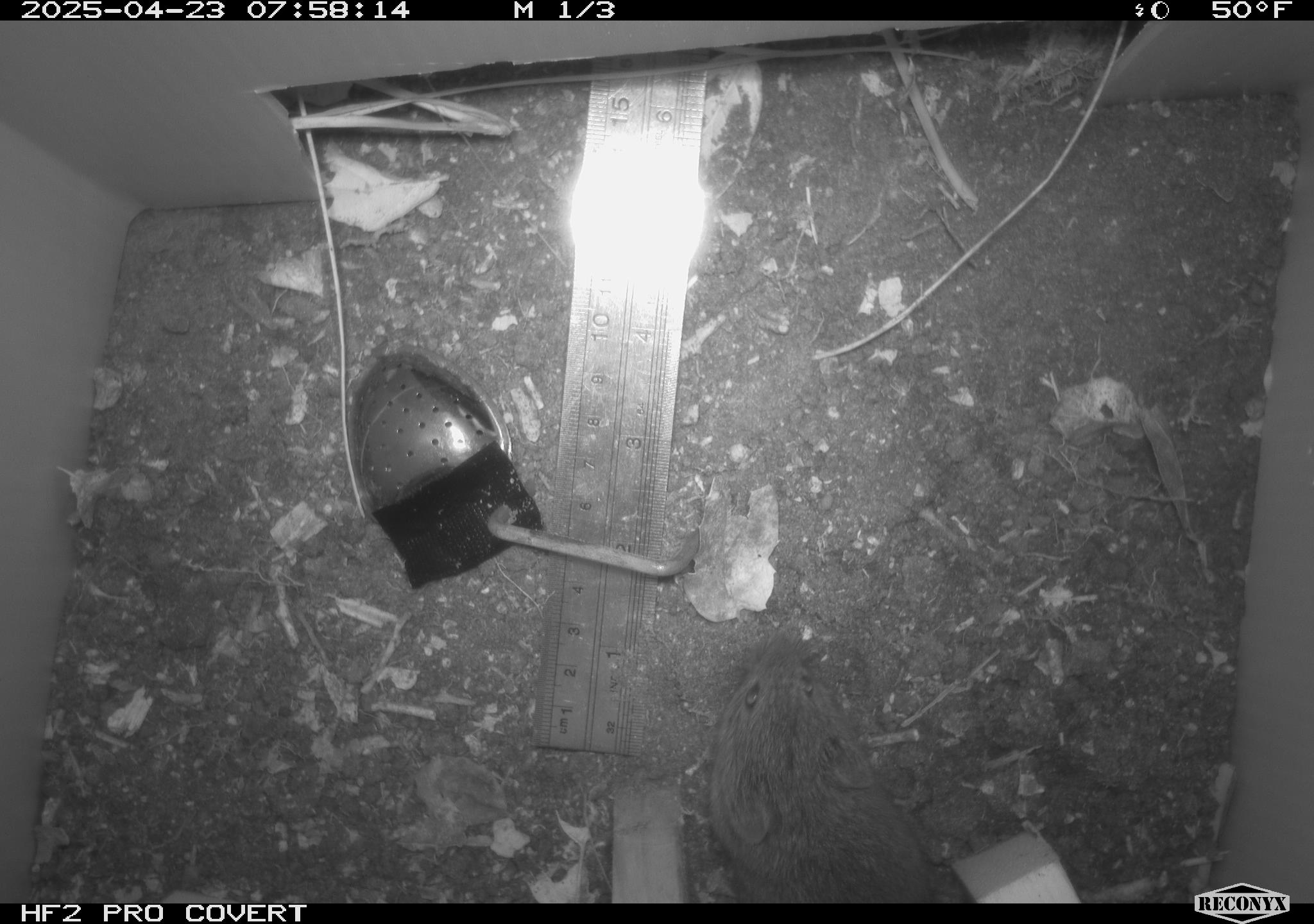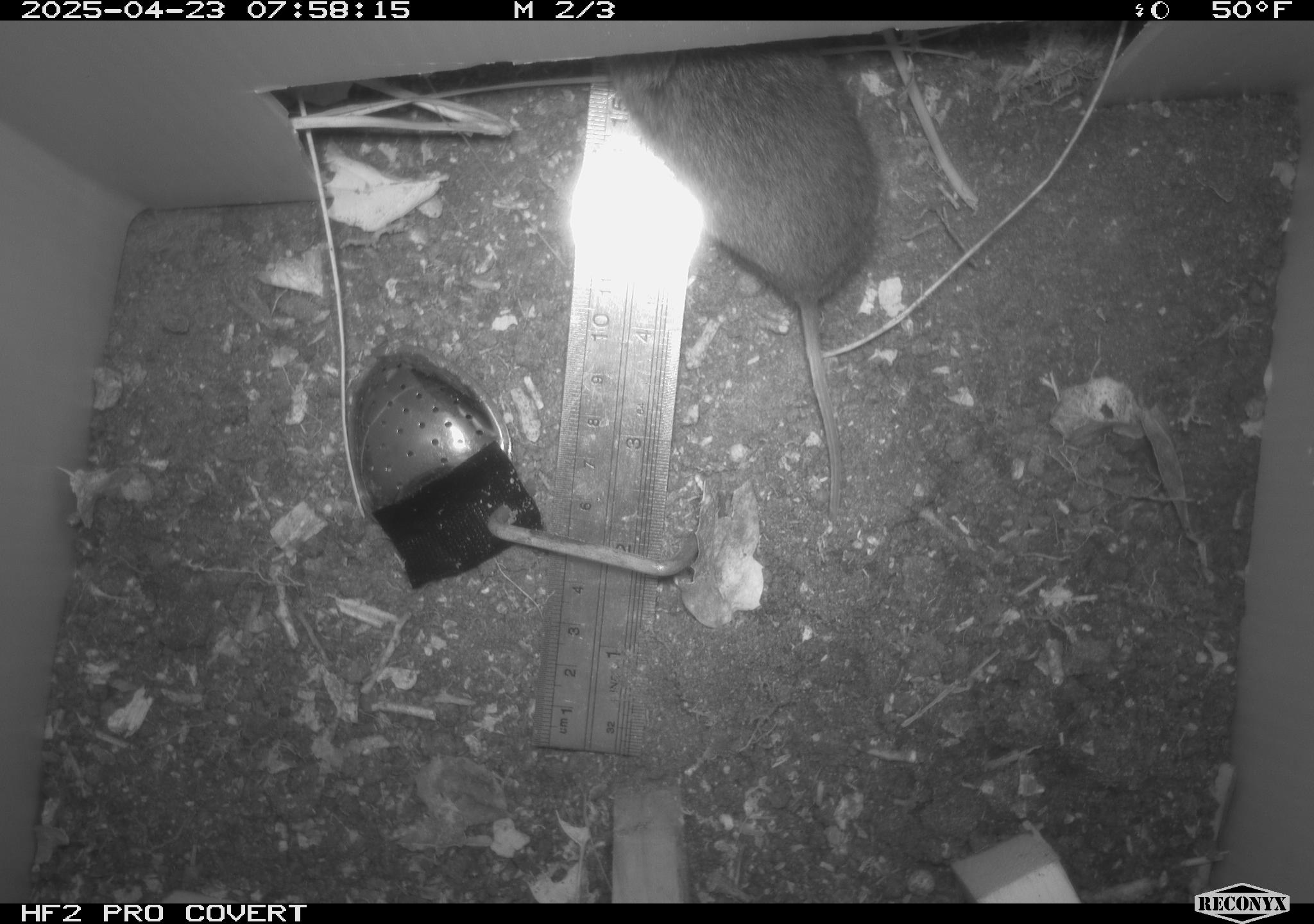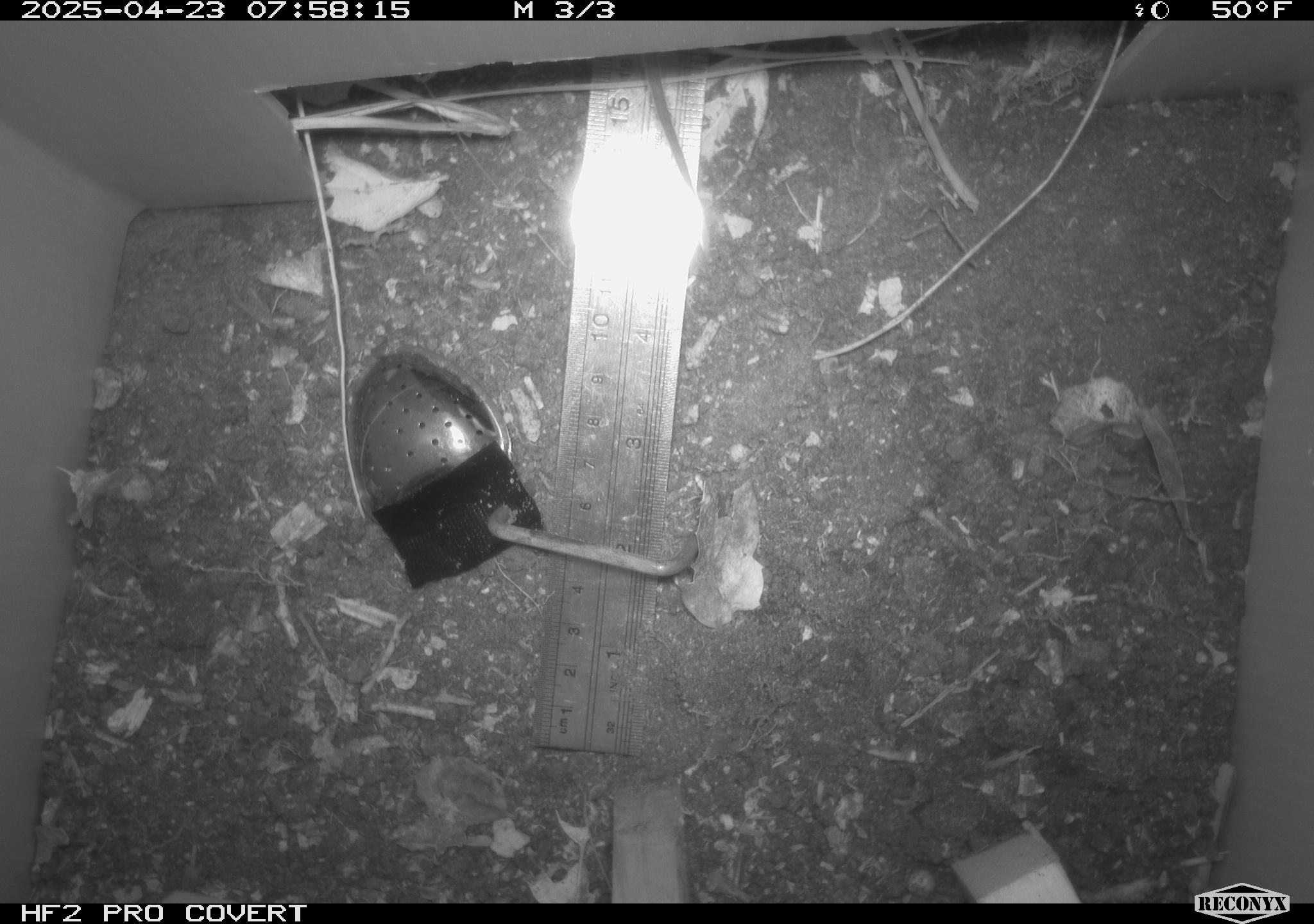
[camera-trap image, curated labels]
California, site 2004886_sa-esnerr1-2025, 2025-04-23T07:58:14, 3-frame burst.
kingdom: Animalia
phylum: Chordata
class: Mammalia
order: Rodentia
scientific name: Rodentia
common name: rodent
Rodent (Rodentia).